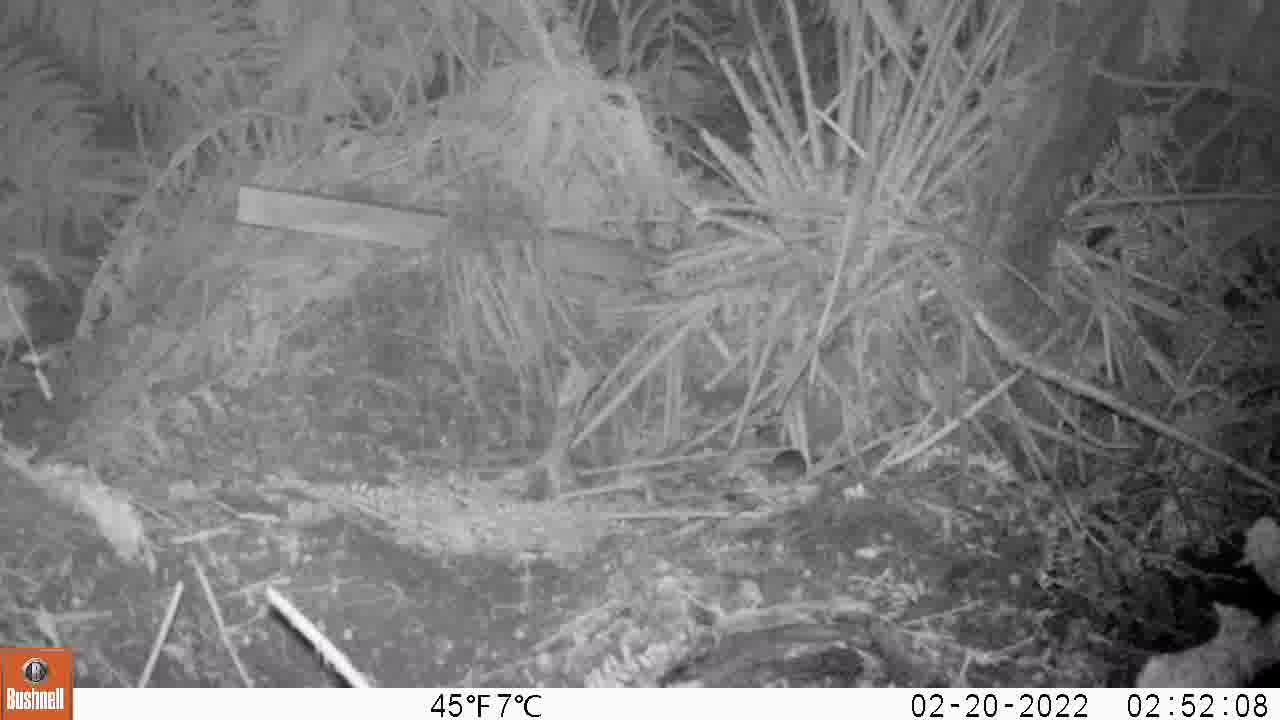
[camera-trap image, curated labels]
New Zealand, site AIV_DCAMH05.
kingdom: Animalia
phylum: Chordata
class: Mammalia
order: Rodentia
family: Muridae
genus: Mus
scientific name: Mus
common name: mouse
Mouse (Mus).